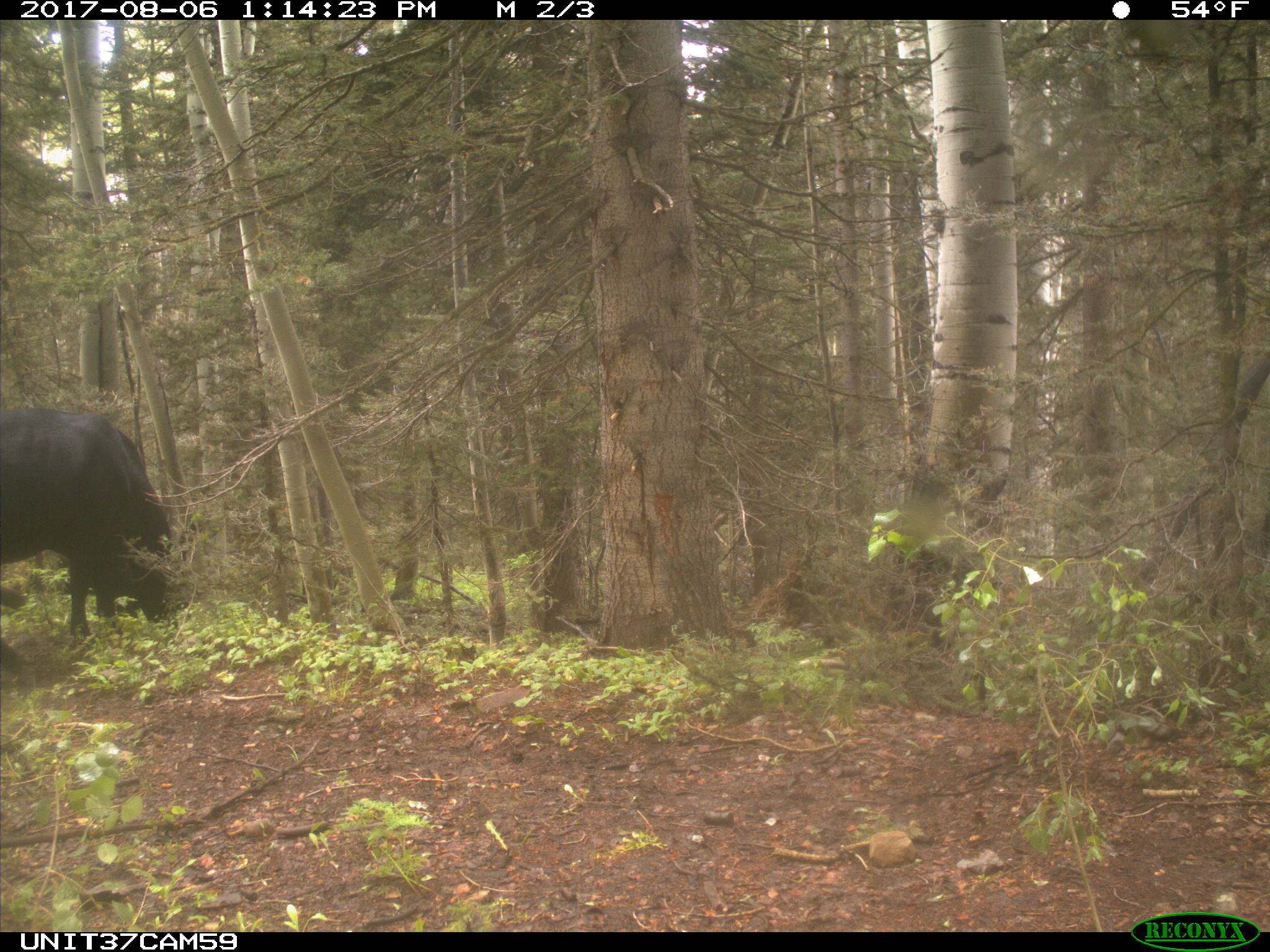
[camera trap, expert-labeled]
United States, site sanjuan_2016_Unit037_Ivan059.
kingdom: Animalia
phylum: Chordata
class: Mammalia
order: Artiodactyla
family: Bovidae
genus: Bos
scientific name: Bos taurus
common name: domestic cow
Bos taurus (domestic cow).